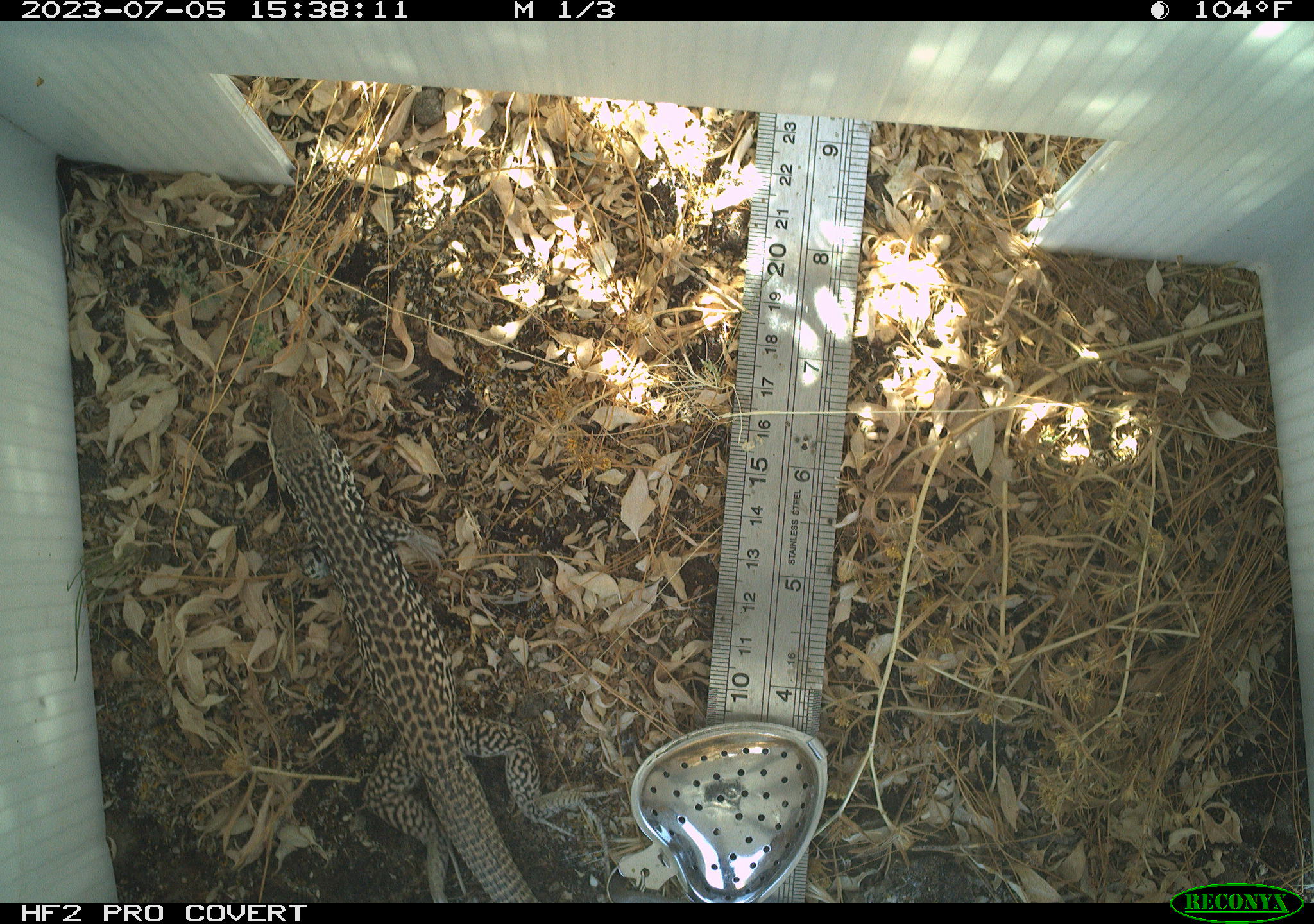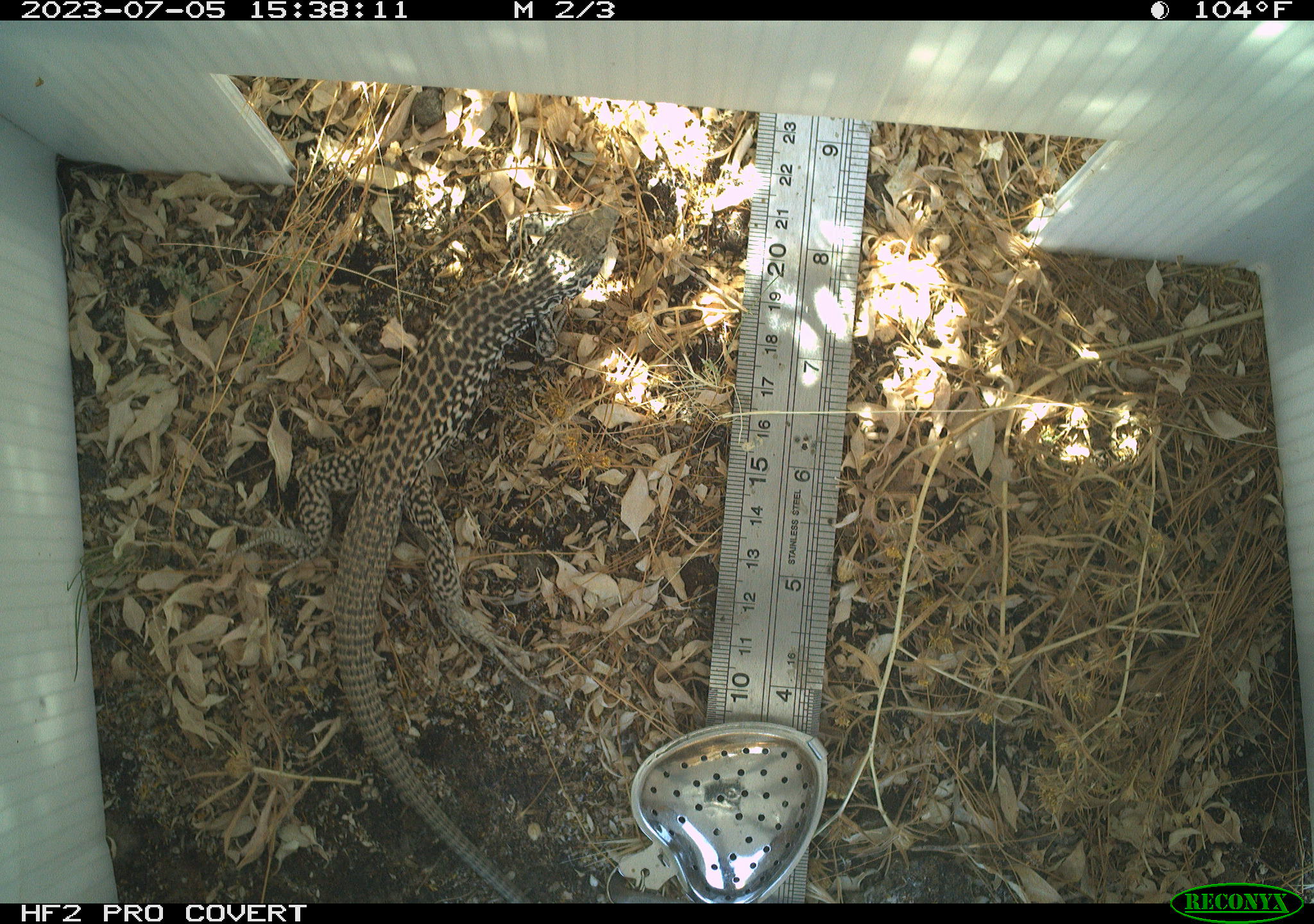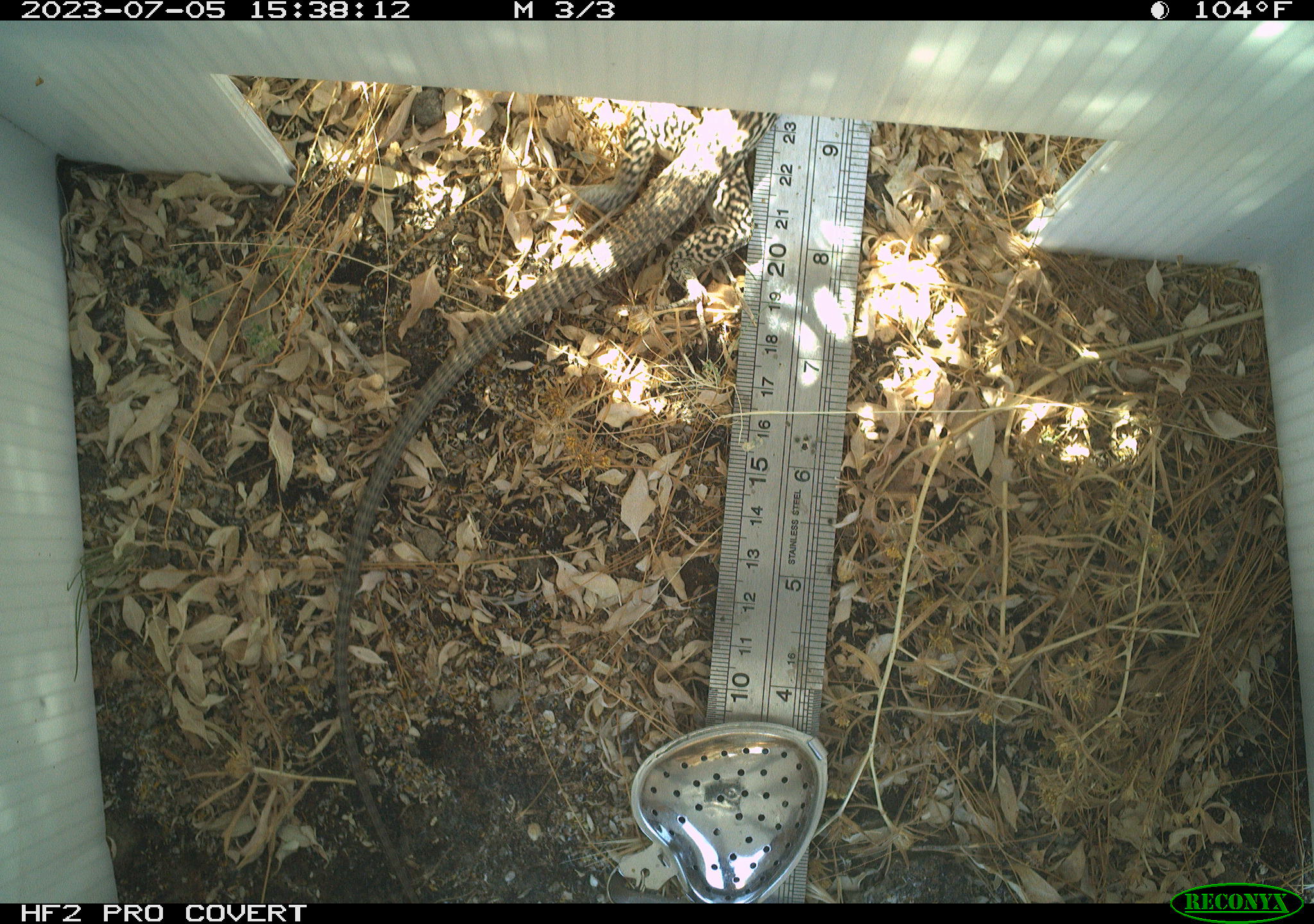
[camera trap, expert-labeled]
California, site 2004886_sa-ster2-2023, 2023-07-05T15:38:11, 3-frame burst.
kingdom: Animalia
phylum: Chordata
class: Reptilia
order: Squamata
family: Teiidae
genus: Aspidoscelis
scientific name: Aspidoscelis tigris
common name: western whiptail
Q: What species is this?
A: Western whiptail (Aspidoscelis tigris).